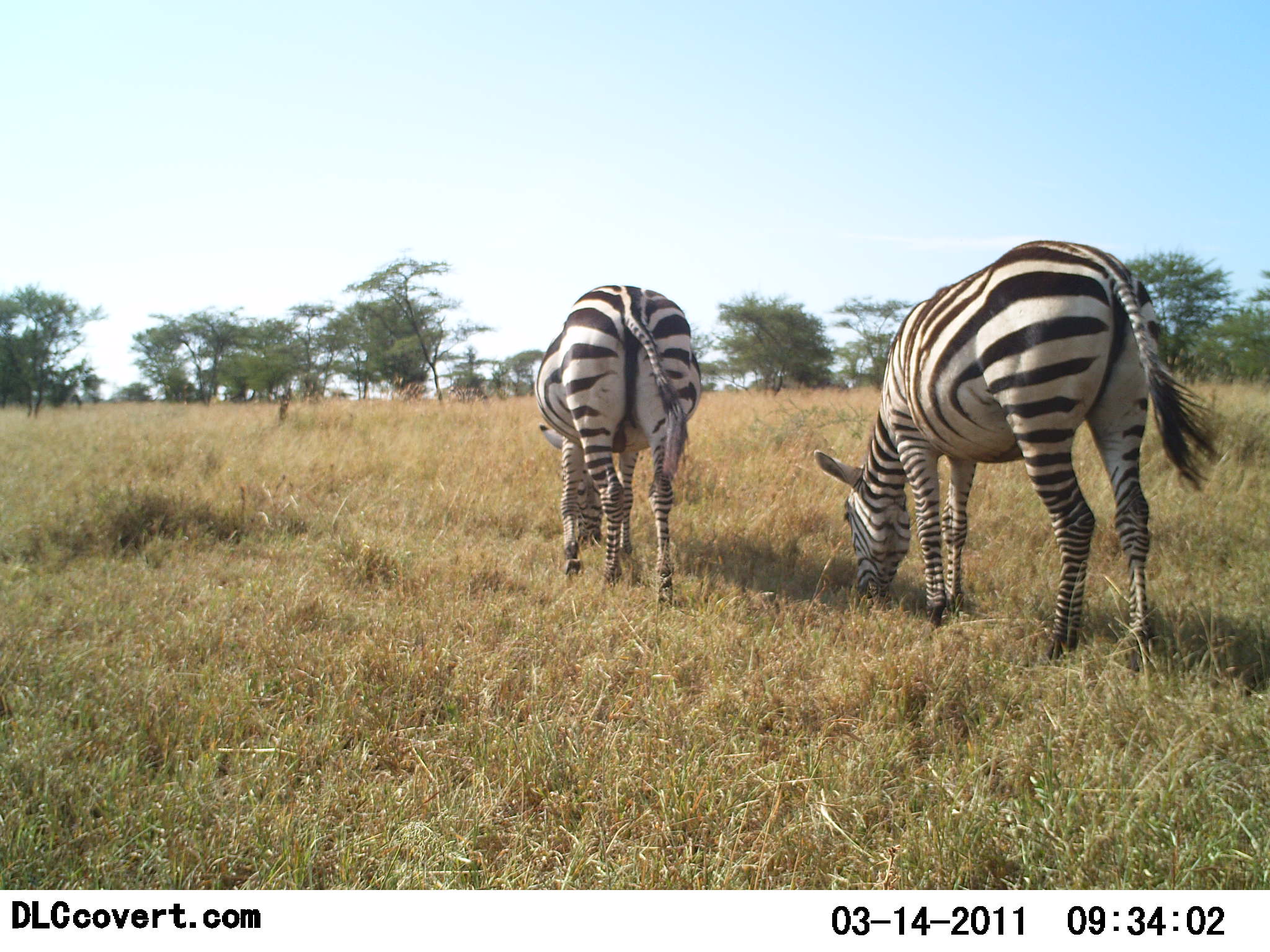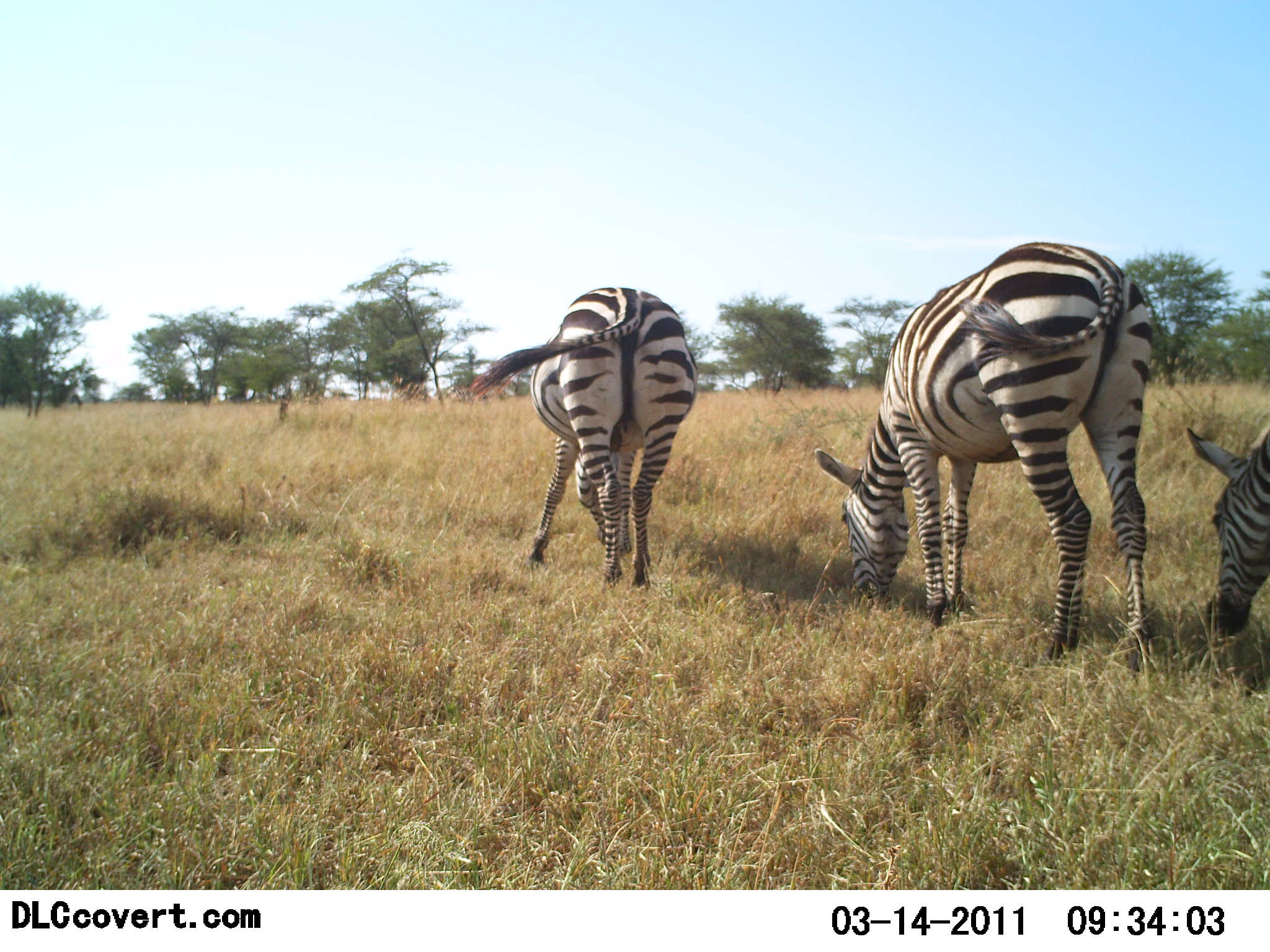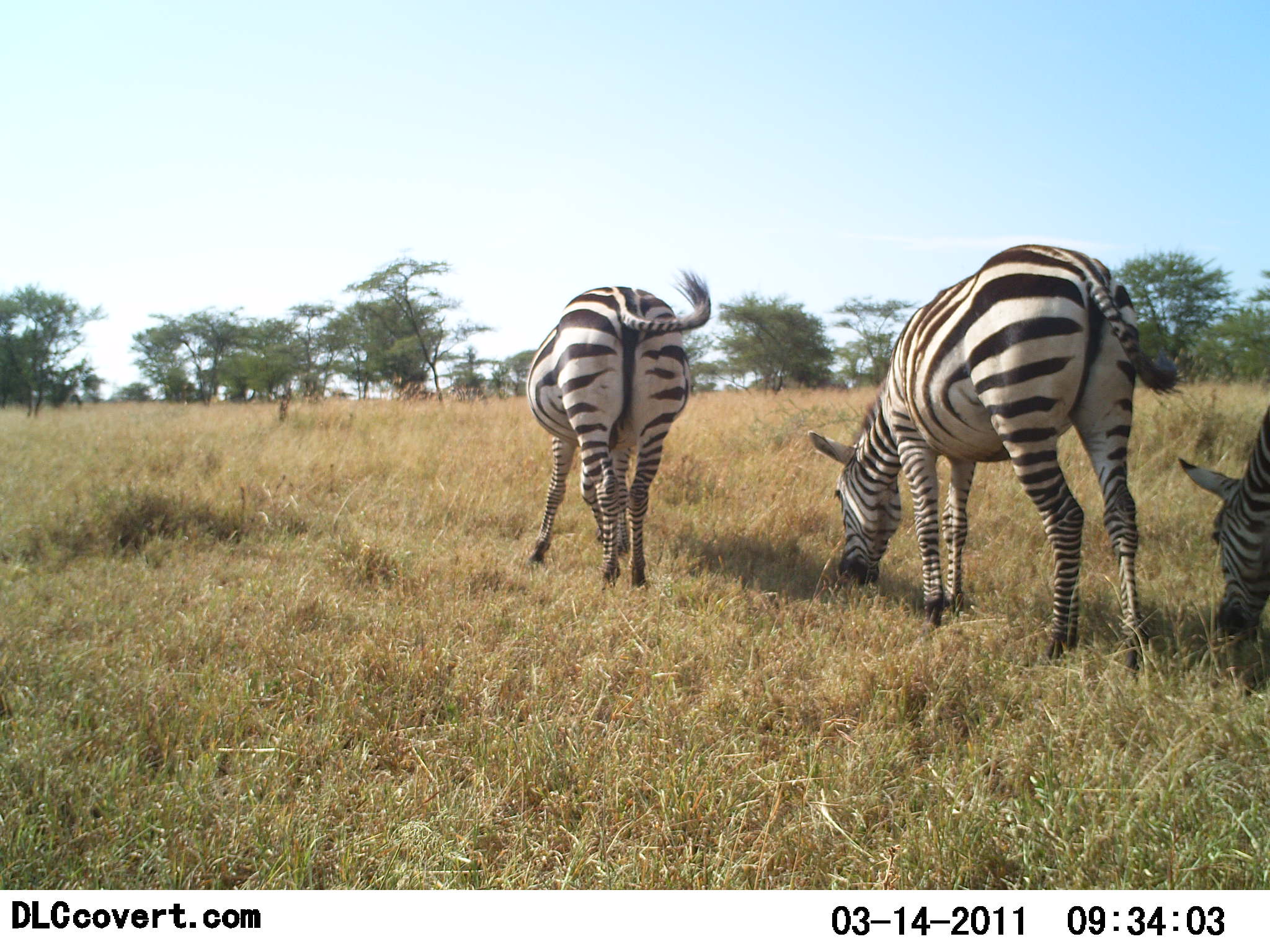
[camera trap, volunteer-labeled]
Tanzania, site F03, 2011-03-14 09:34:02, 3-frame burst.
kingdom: Animalia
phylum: Chordata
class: Mammalia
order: Perissodactyla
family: Equidae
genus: Equus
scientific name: Equus quagga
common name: plains zebra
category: zebra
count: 3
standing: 25%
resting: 0%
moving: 17%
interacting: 0%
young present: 0%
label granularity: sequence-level